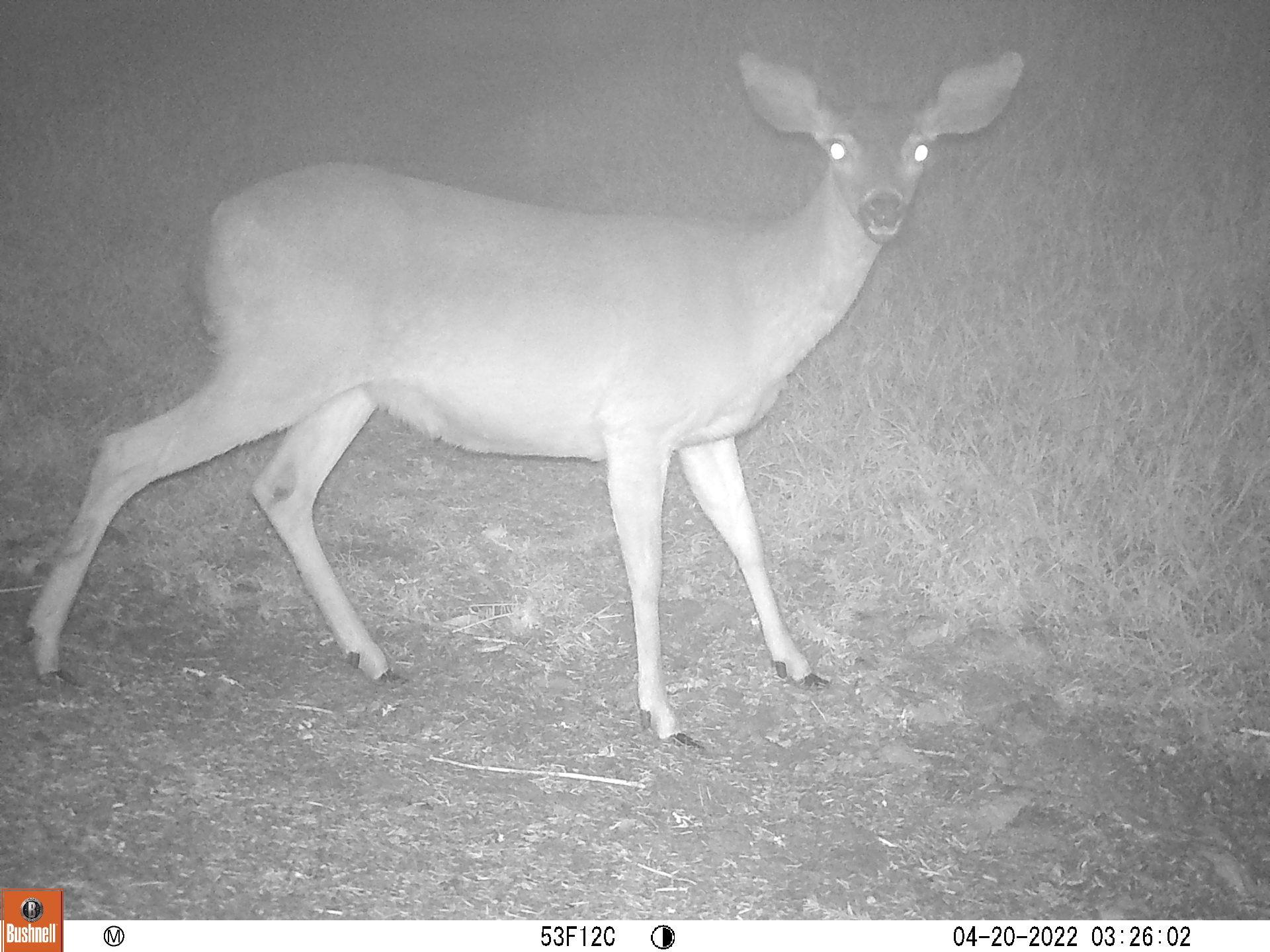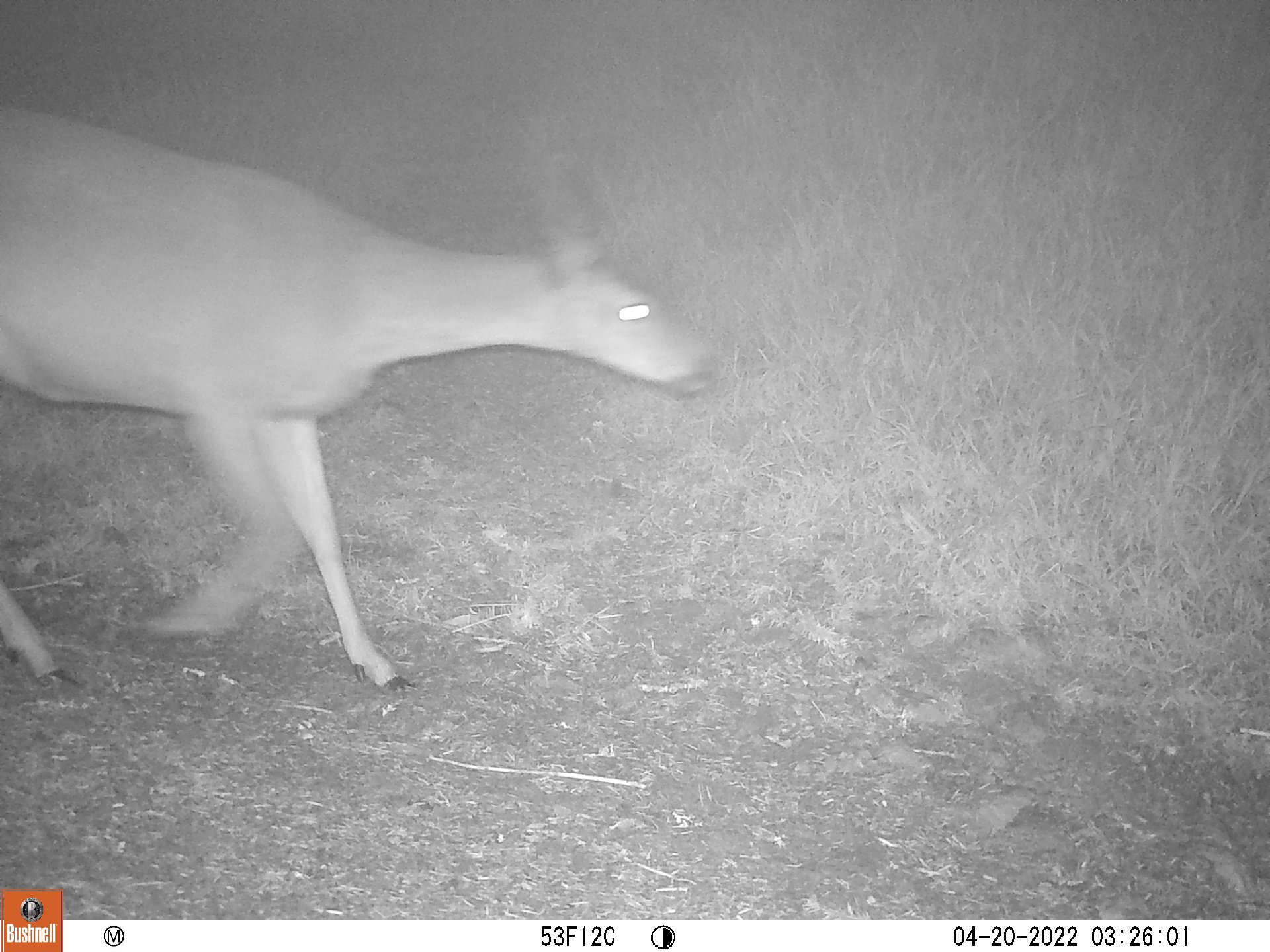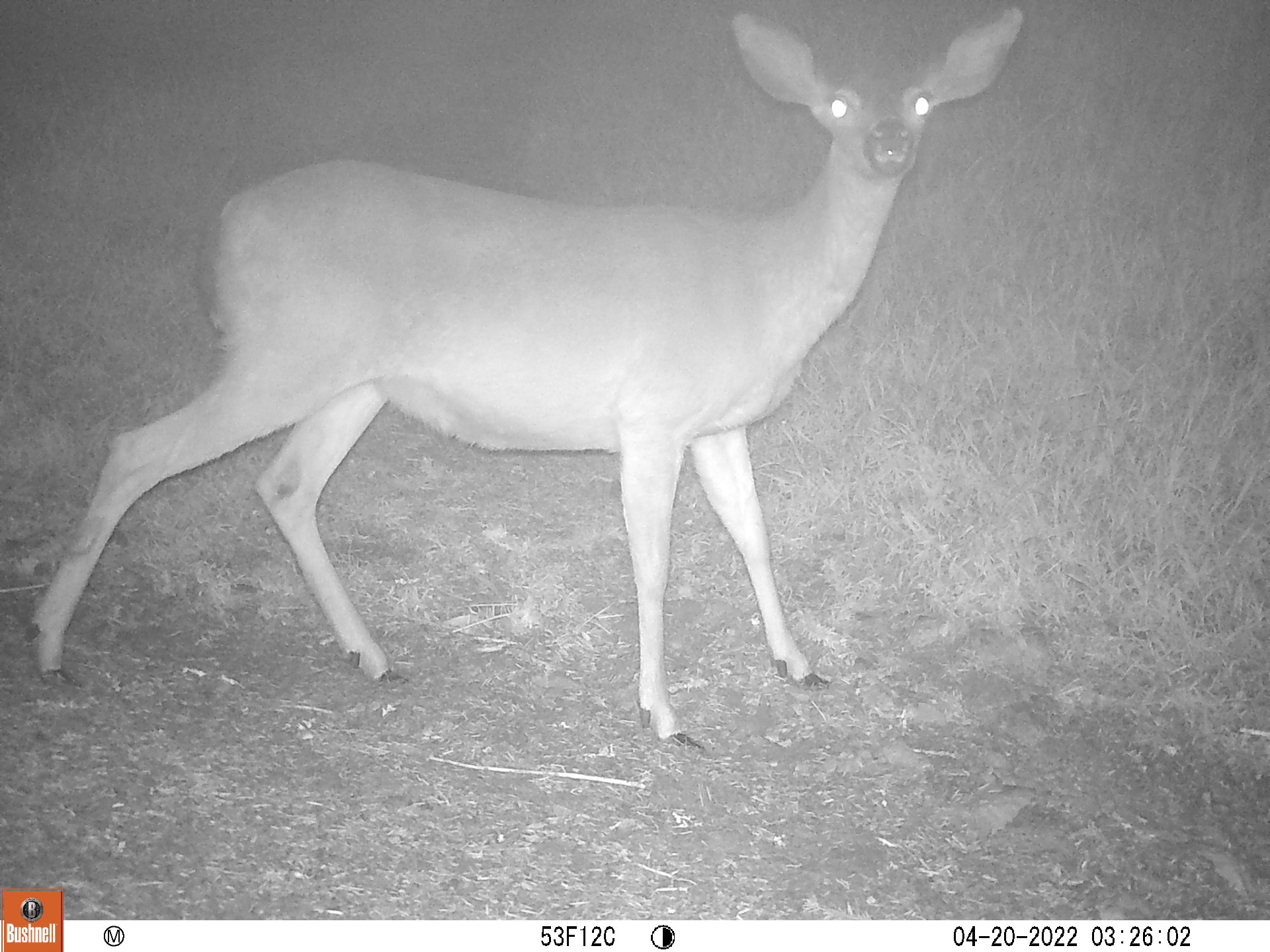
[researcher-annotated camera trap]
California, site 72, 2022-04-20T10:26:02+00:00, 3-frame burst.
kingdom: Animalia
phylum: Chordata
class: Mammalia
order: Artiodactyla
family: Cervidae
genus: Odocoileus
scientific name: Odocoileus hemionus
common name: mule deer